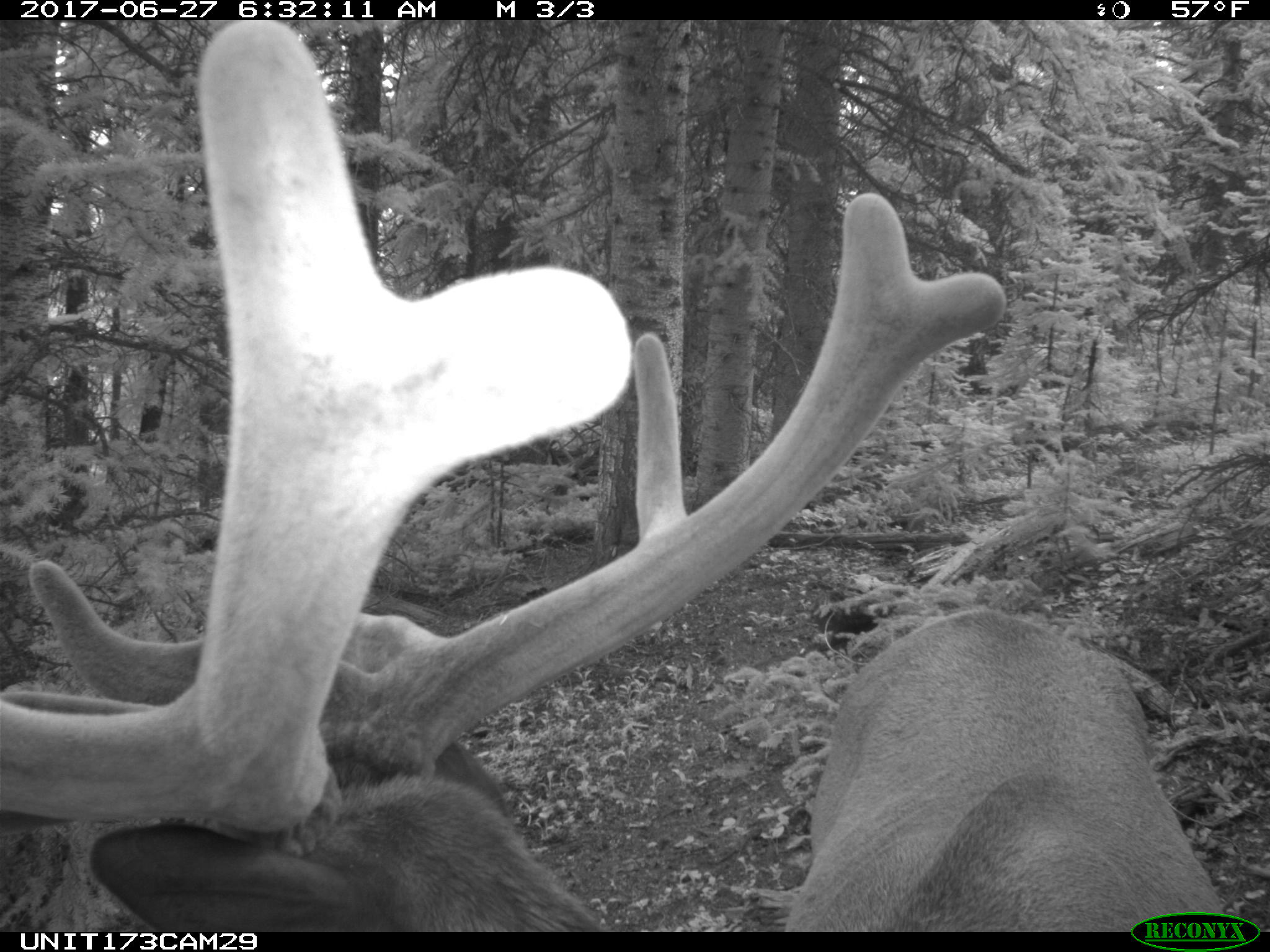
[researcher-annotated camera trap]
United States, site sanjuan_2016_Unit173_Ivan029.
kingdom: Animalia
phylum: Chordata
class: Mammalia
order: Artiodactyla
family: Cervidae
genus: Cervus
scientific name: Cervus elaphus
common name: red deer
Cervus elaphus (red deer).